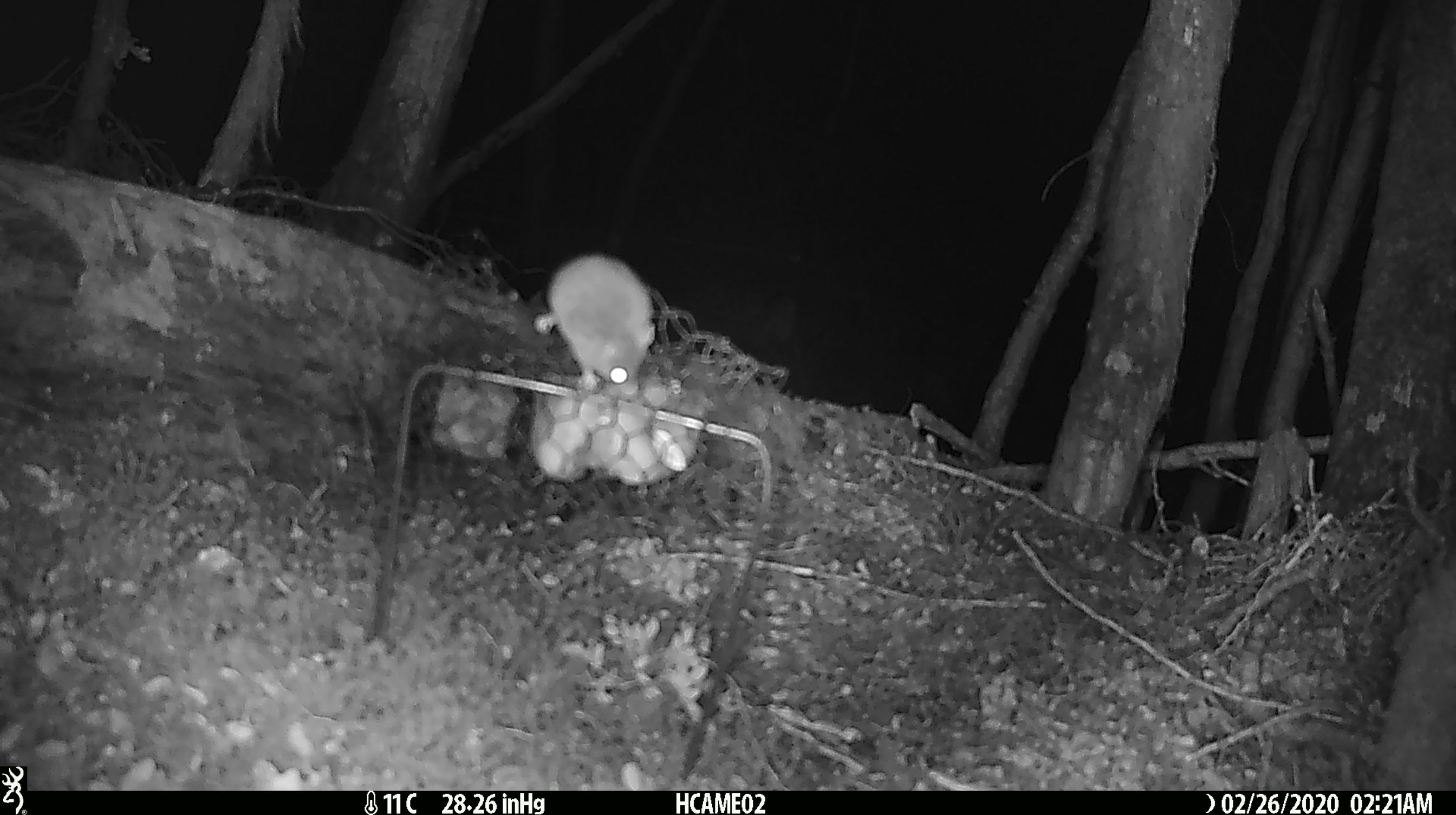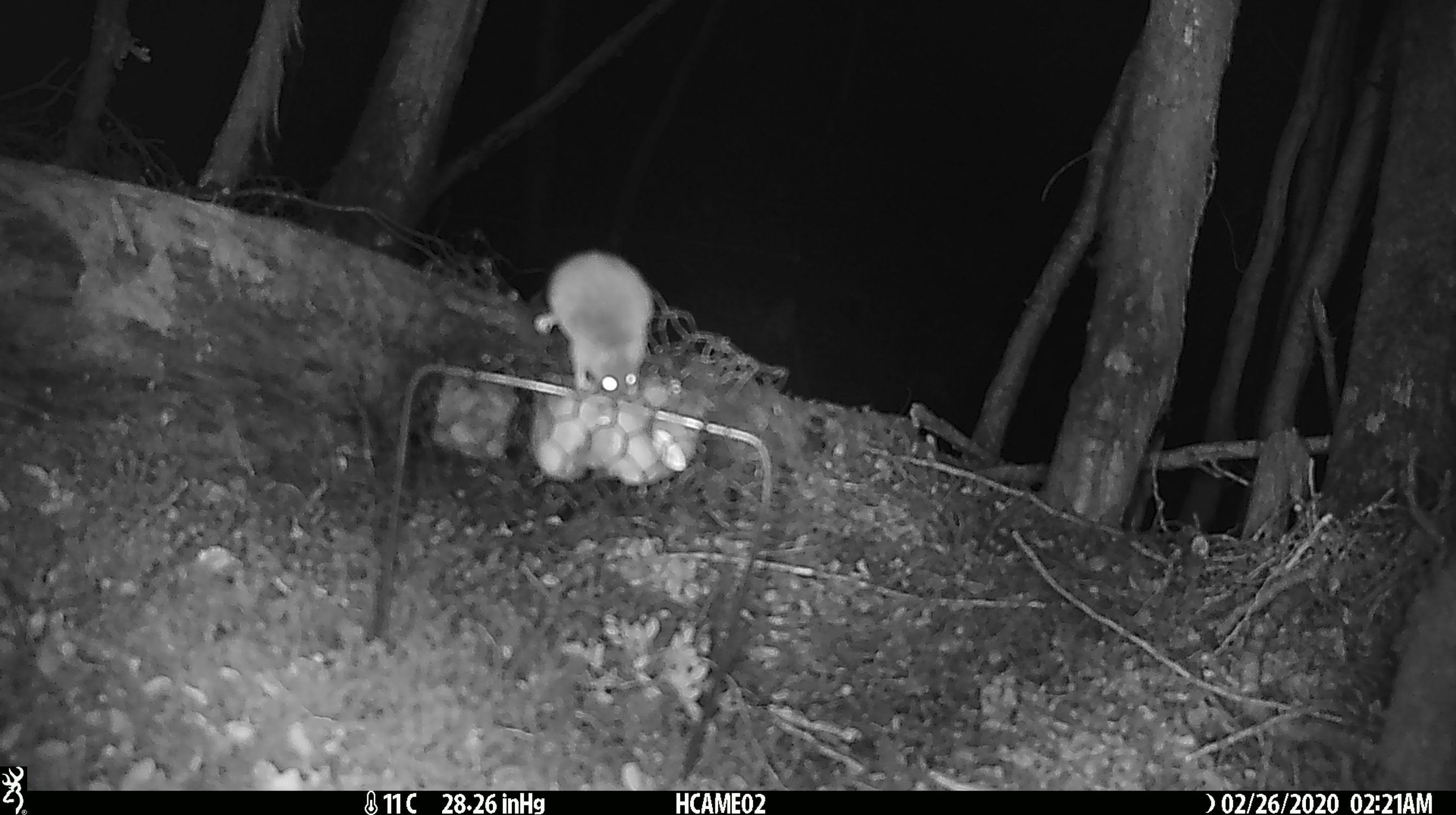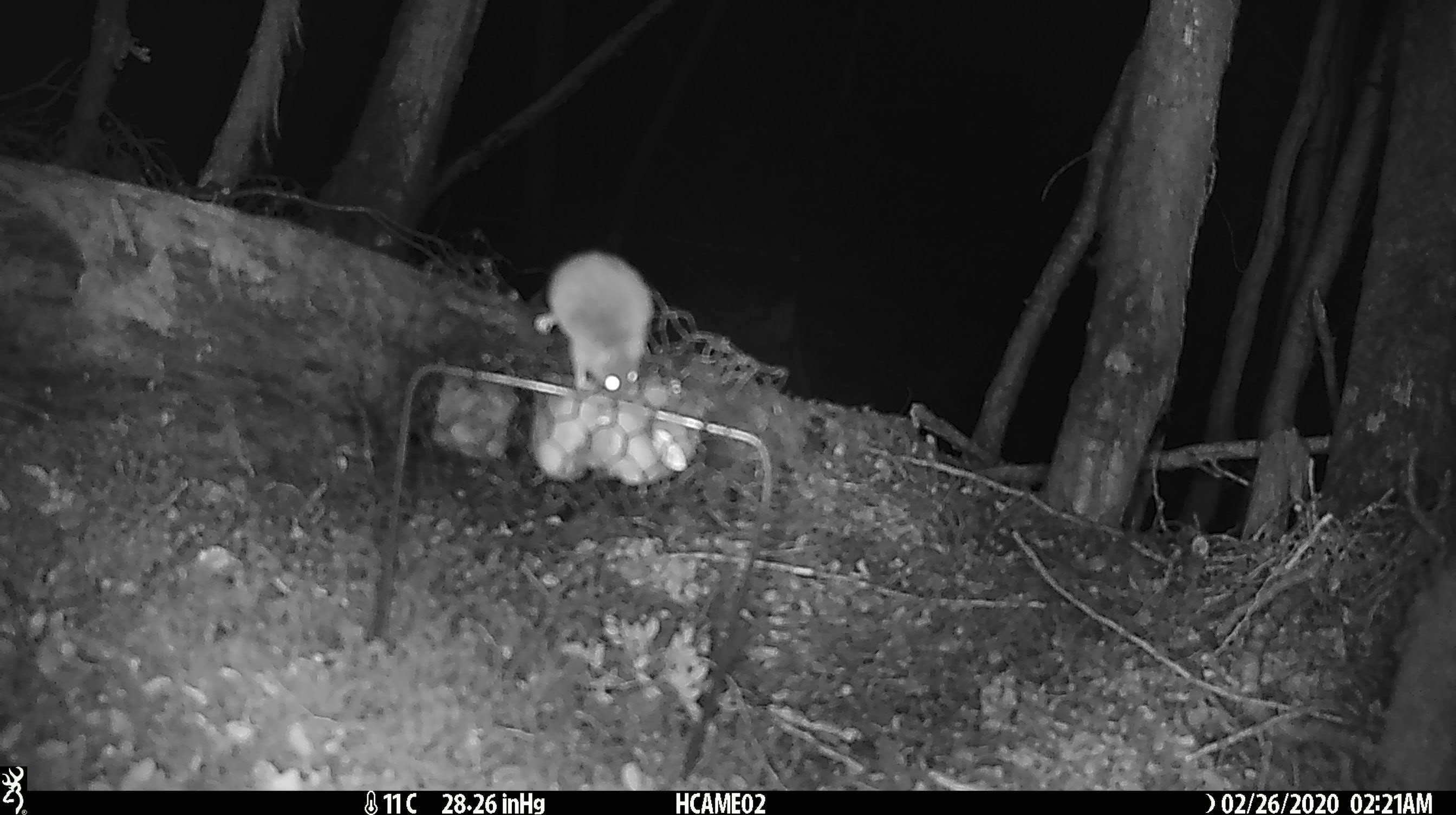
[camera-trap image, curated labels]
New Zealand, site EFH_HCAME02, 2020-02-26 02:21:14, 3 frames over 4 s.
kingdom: Animalia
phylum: Chordata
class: Mammalia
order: Rodentia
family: Muridae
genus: Mus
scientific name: Mus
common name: mouse